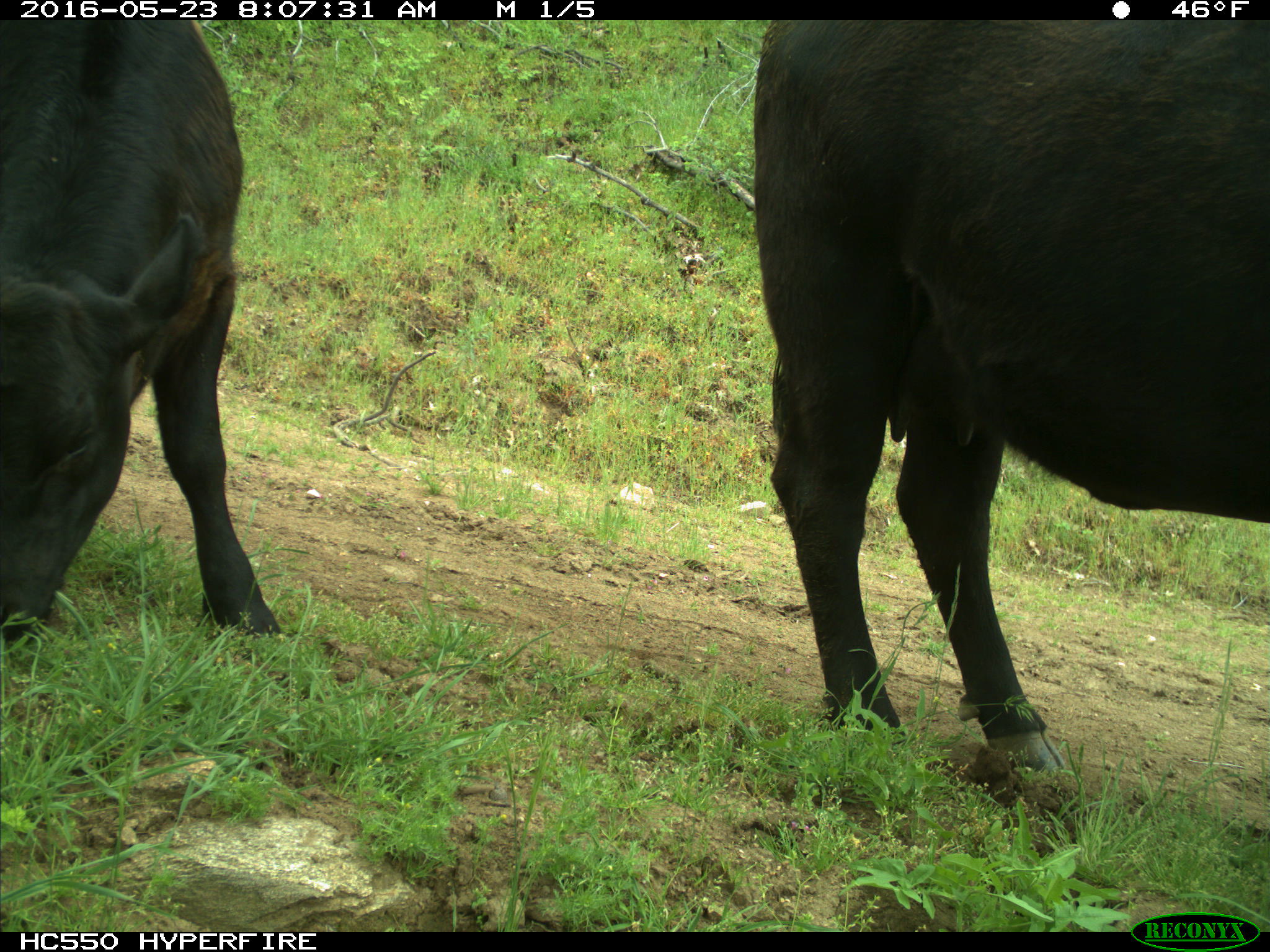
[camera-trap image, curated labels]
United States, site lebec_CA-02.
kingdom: Animalia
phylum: Chordata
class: Mammalia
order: Artiodactyla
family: Bovidae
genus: Bos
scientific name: Bos taurus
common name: domestic cow